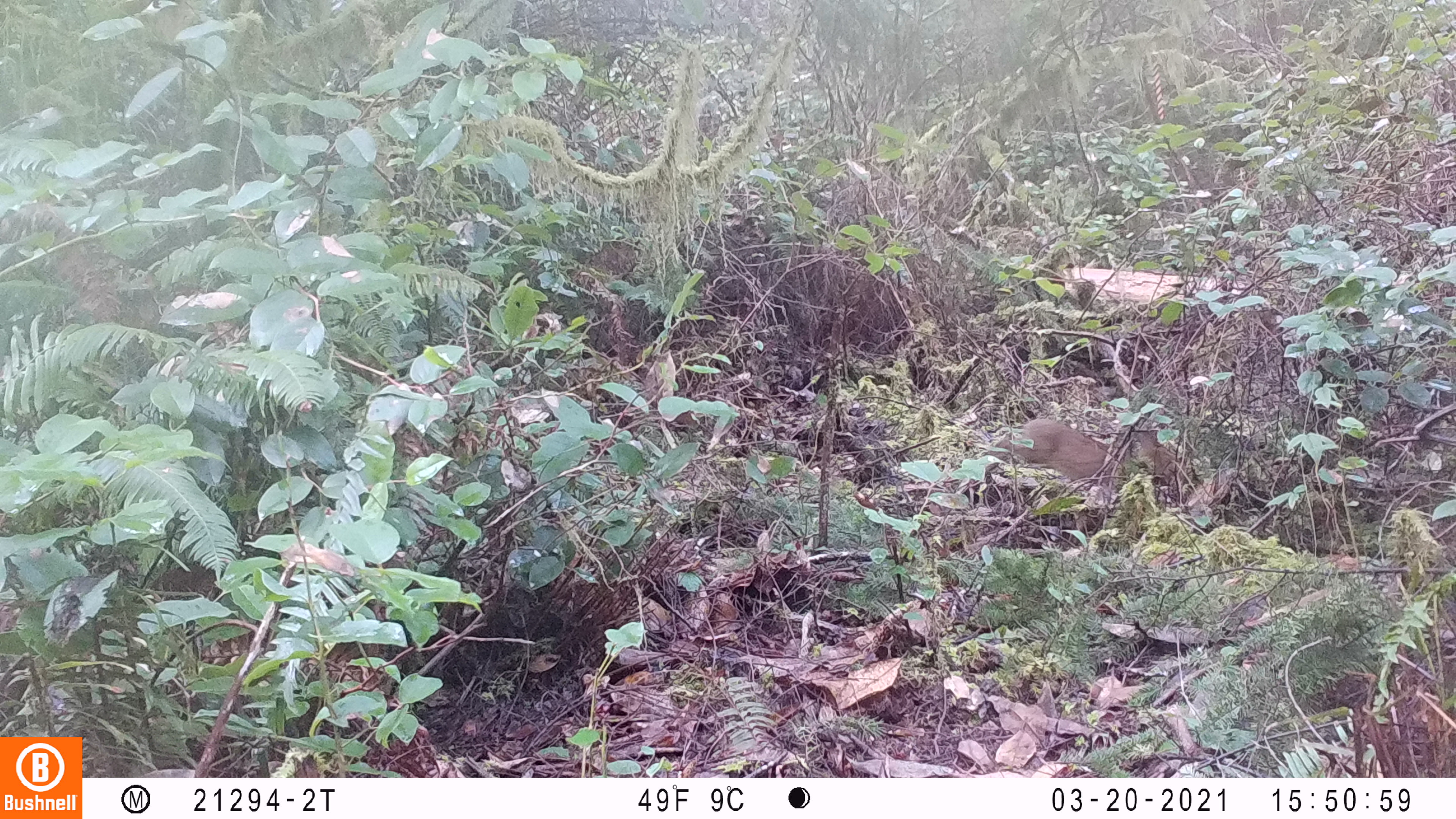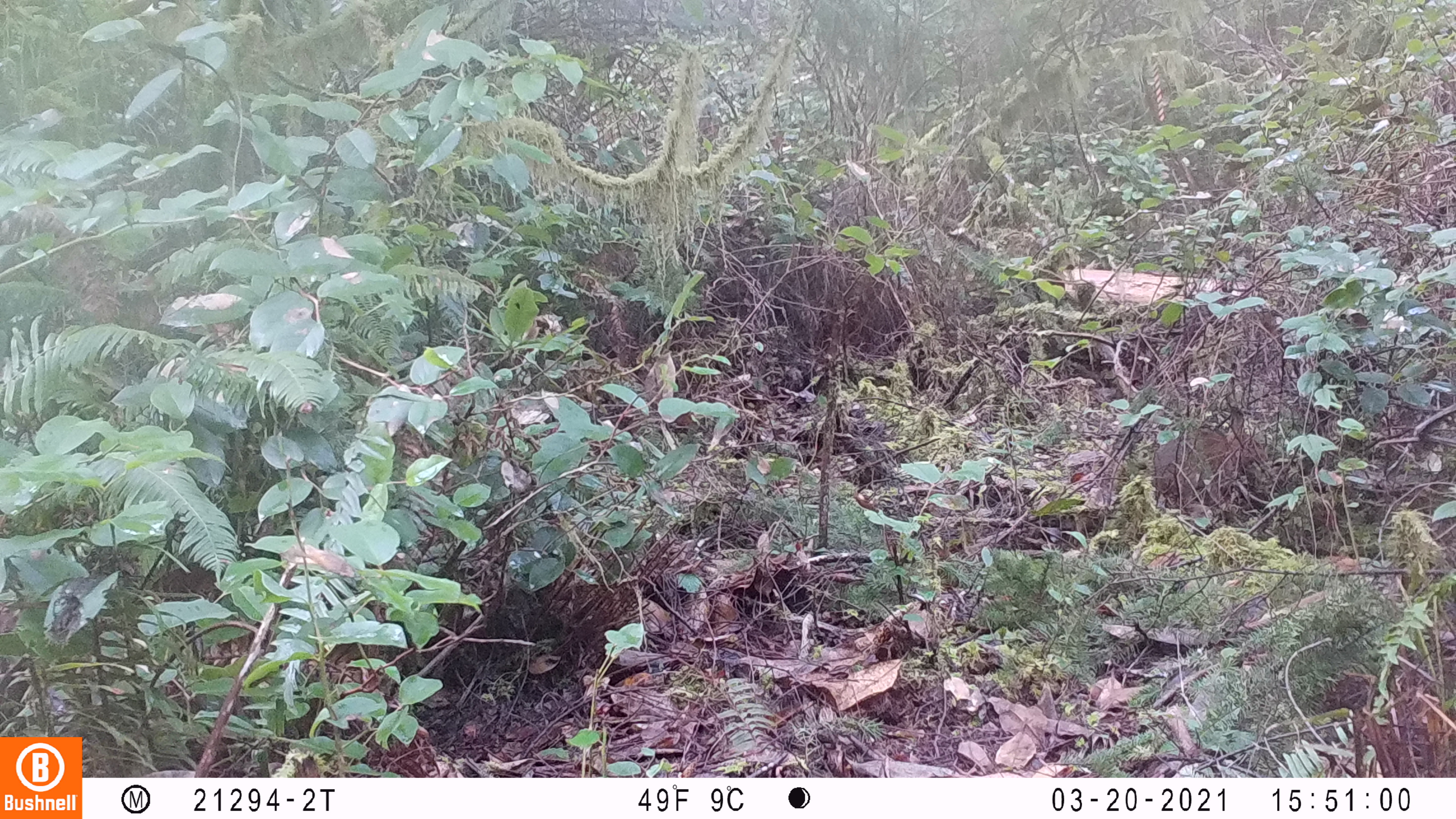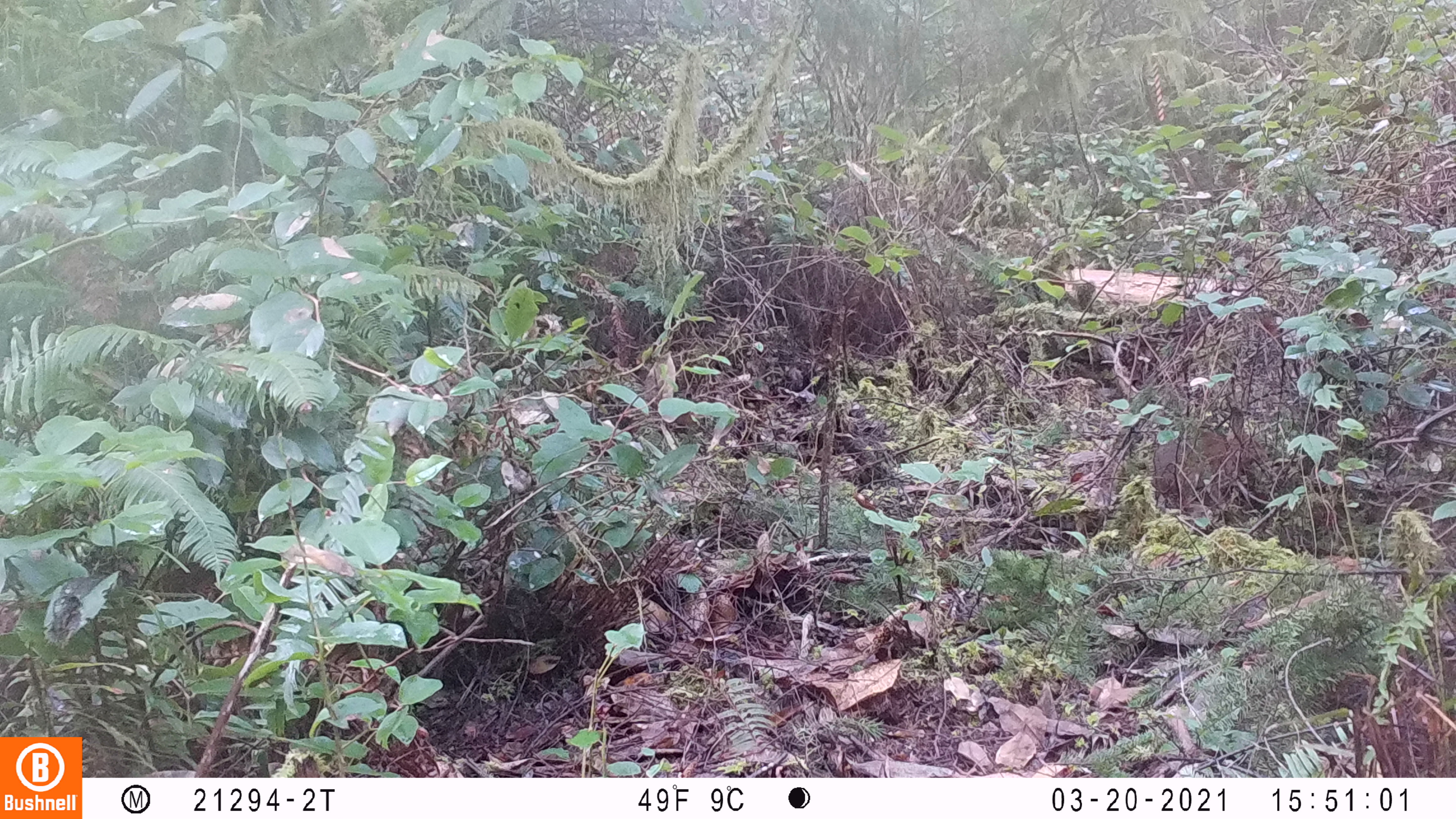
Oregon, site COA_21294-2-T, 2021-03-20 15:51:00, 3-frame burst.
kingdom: Animalia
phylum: Chordata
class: Mammalia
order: Lagomorpha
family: Leporidae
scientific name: Leporidae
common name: hares and rabbits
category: leporidae family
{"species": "leporidae family (hares and rabbits) (Leporidae)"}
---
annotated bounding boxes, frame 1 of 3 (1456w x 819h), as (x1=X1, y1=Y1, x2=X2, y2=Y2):
leporidae family: (x1=972, y1=402, x2=1180, y2=487)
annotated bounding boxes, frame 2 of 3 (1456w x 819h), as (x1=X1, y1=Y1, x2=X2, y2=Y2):
leporidae family: (x1=1144, y1=403, x2=1269, y2=511)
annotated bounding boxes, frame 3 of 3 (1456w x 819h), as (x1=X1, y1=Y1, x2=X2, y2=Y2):
leporidae family: (x1=1151, y1=402, x2=1272, y2=507)